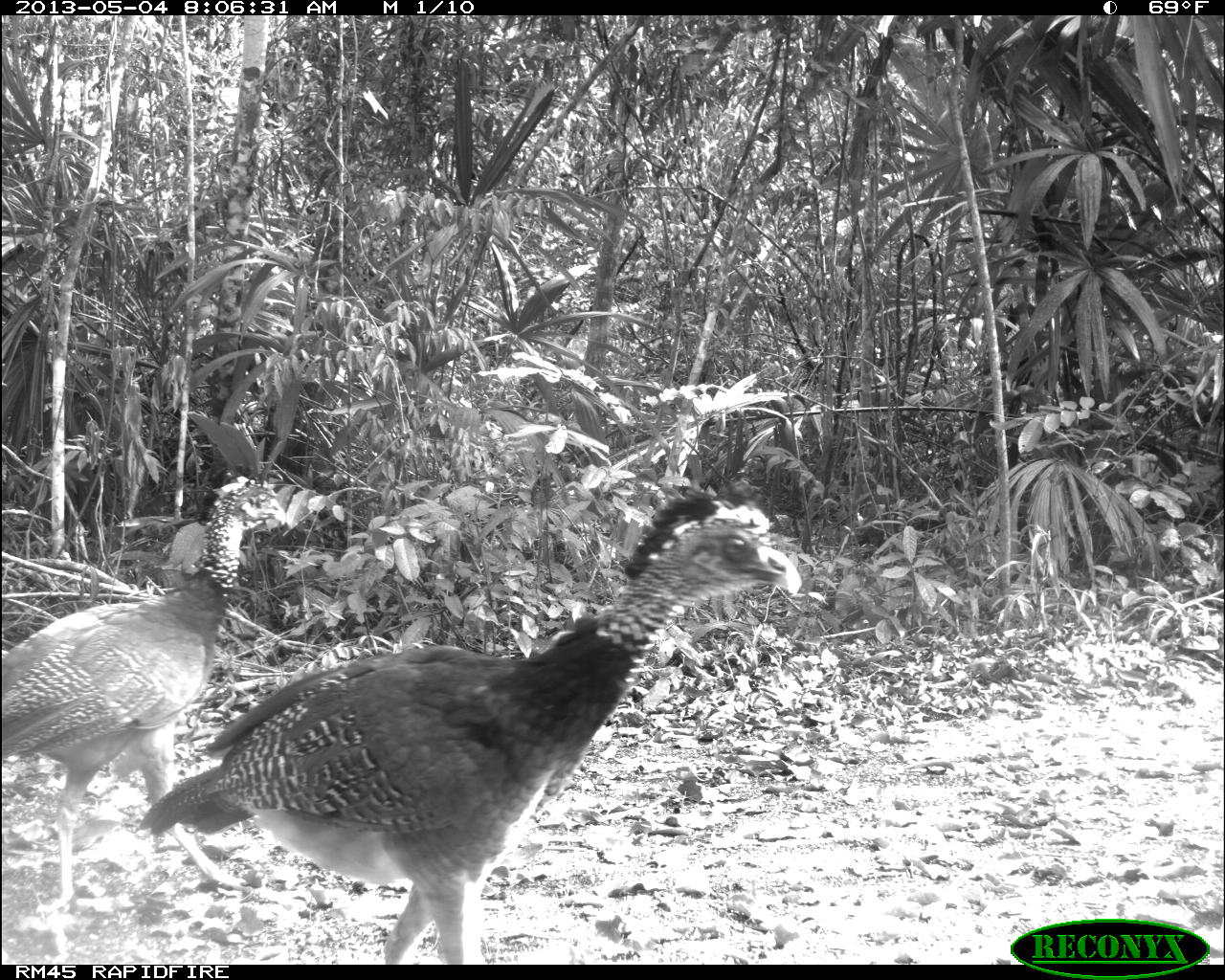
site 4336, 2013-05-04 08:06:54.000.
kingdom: Animalia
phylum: Chordata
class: Aves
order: Galliformes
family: Cracidae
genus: Crax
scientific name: Crax rubra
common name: great curassow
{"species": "Crax rubra (great curassow)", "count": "2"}